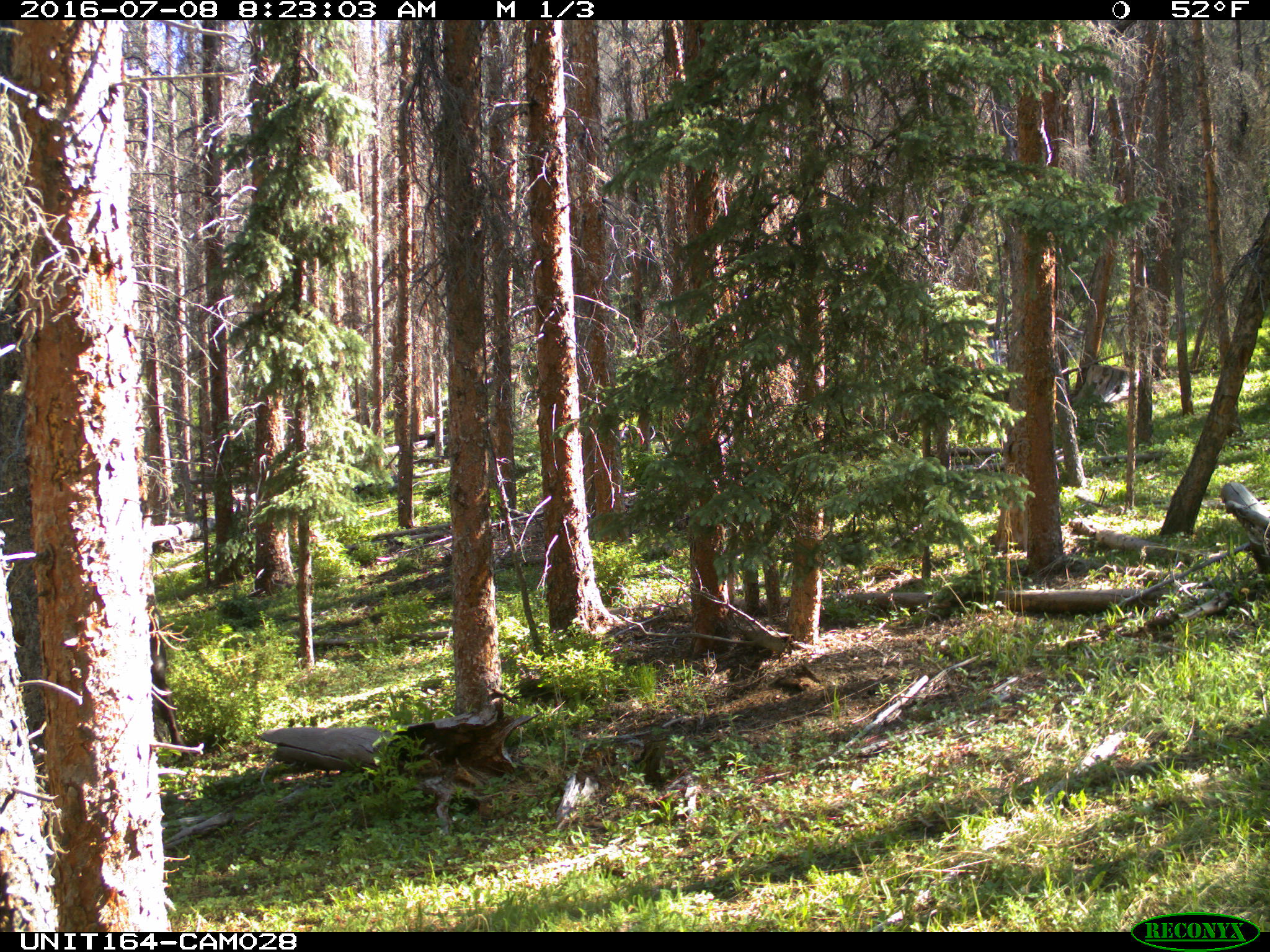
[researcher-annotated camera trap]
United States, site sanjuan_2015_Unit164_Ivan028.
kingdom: Animalia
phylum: Chordata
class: Mammalia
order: Artiodactyla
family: Bovidae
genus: Bos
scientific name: Bos taurus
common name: domestic cow